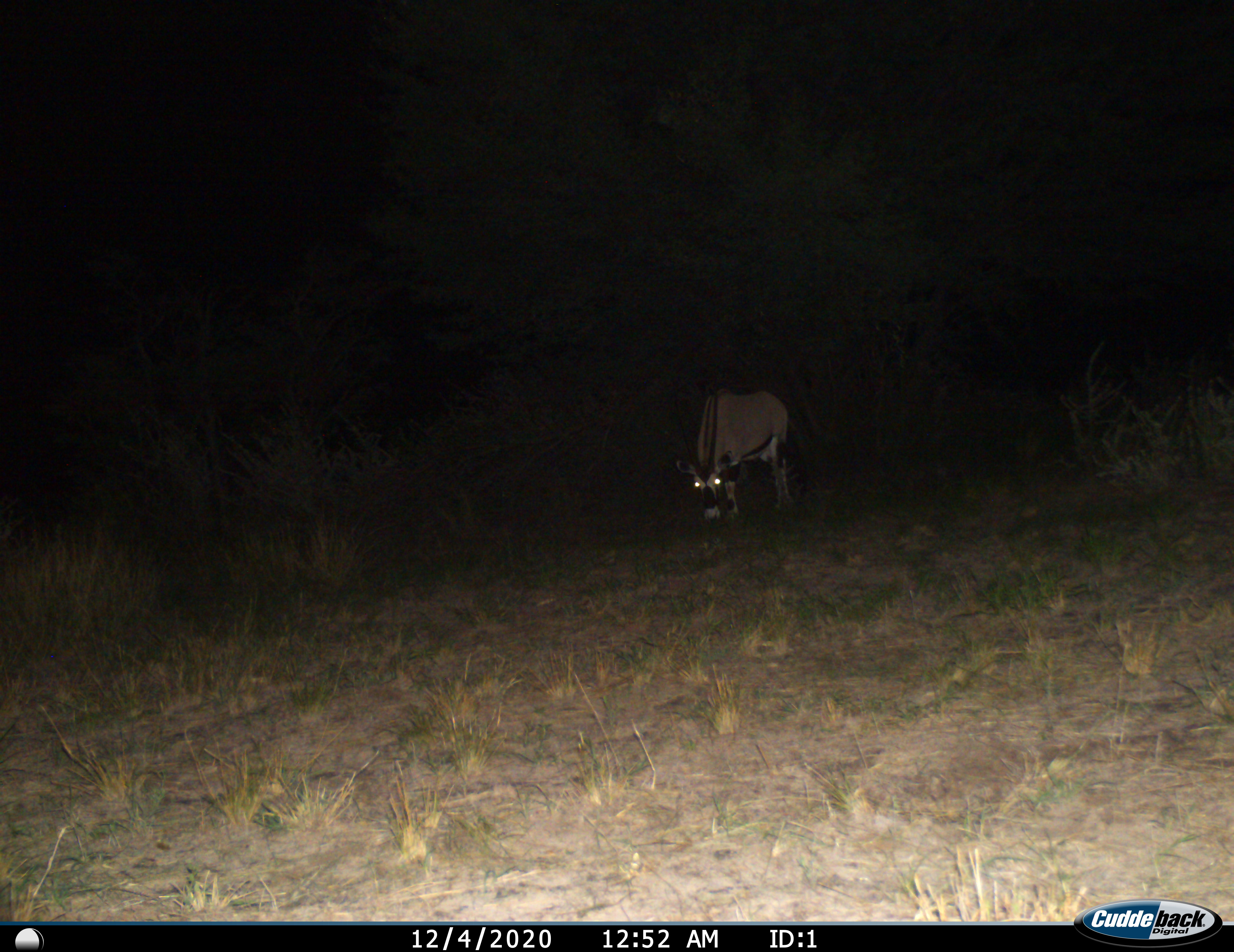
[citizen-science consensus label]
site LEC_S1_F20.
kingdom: Animalia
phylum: Chordata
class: Mammalia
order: Artiodactyla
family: Bovidae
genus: Oryx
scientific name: Oryx gazella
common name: gemsbok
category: oryx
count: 1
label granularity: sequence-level